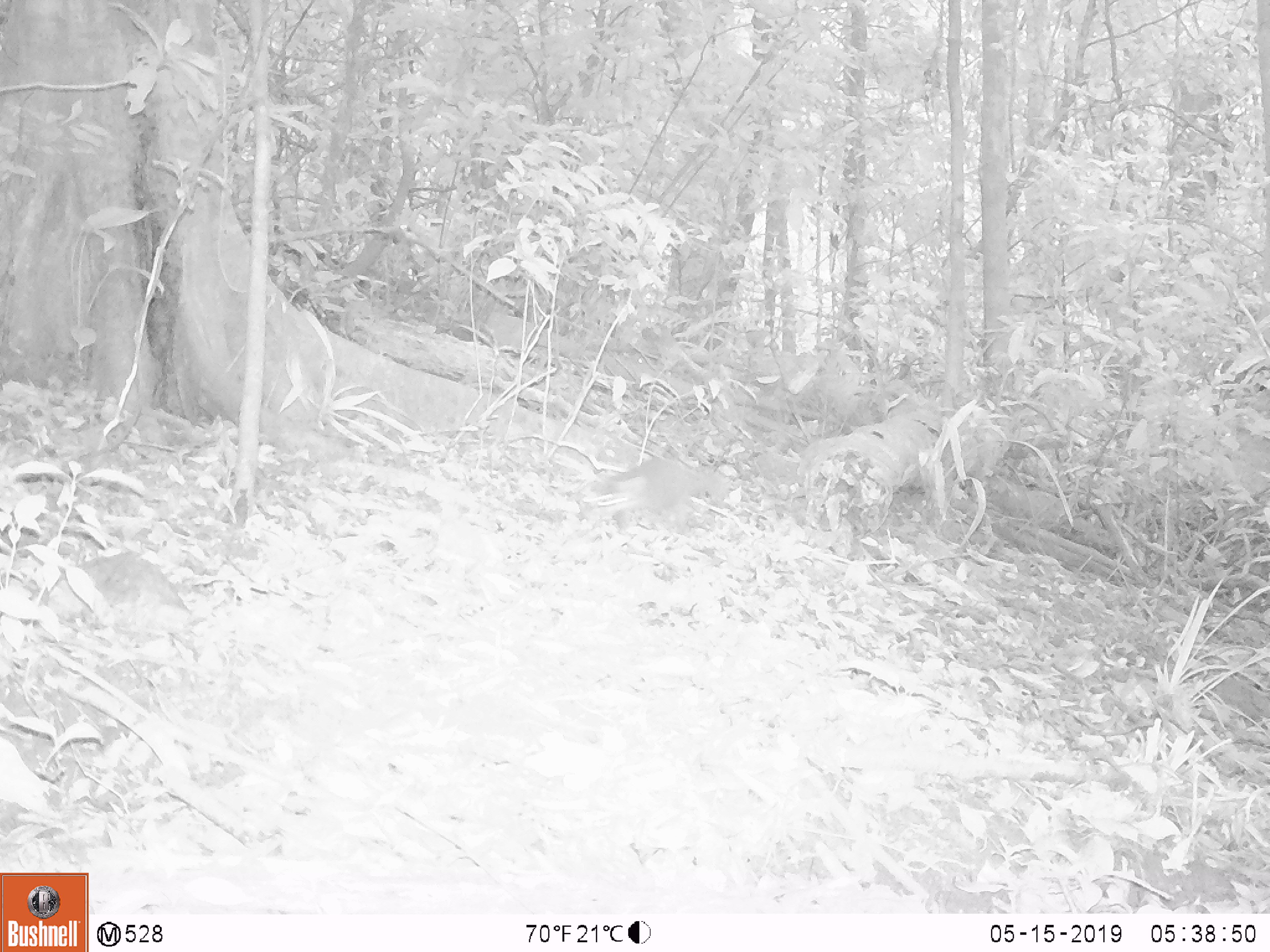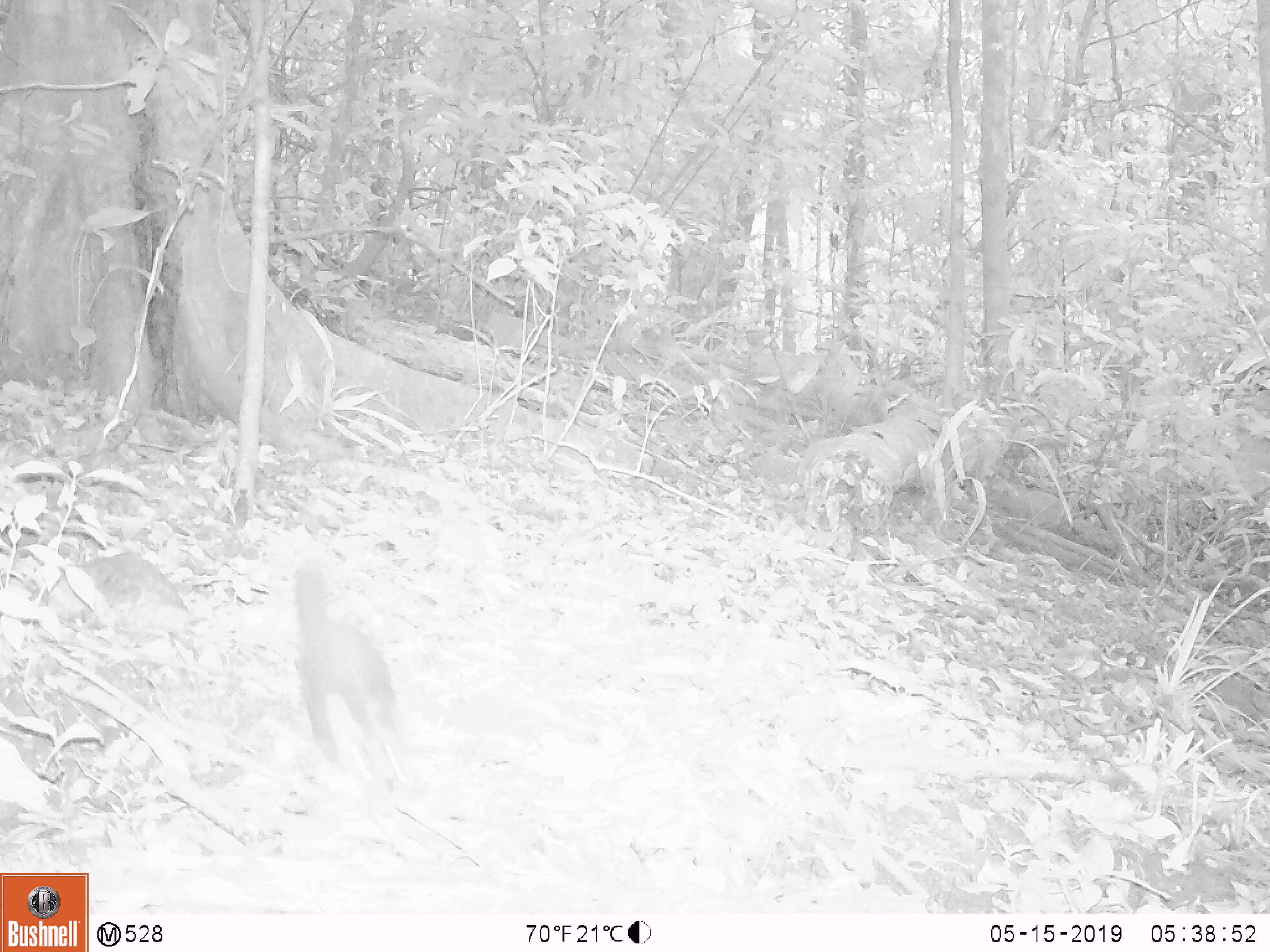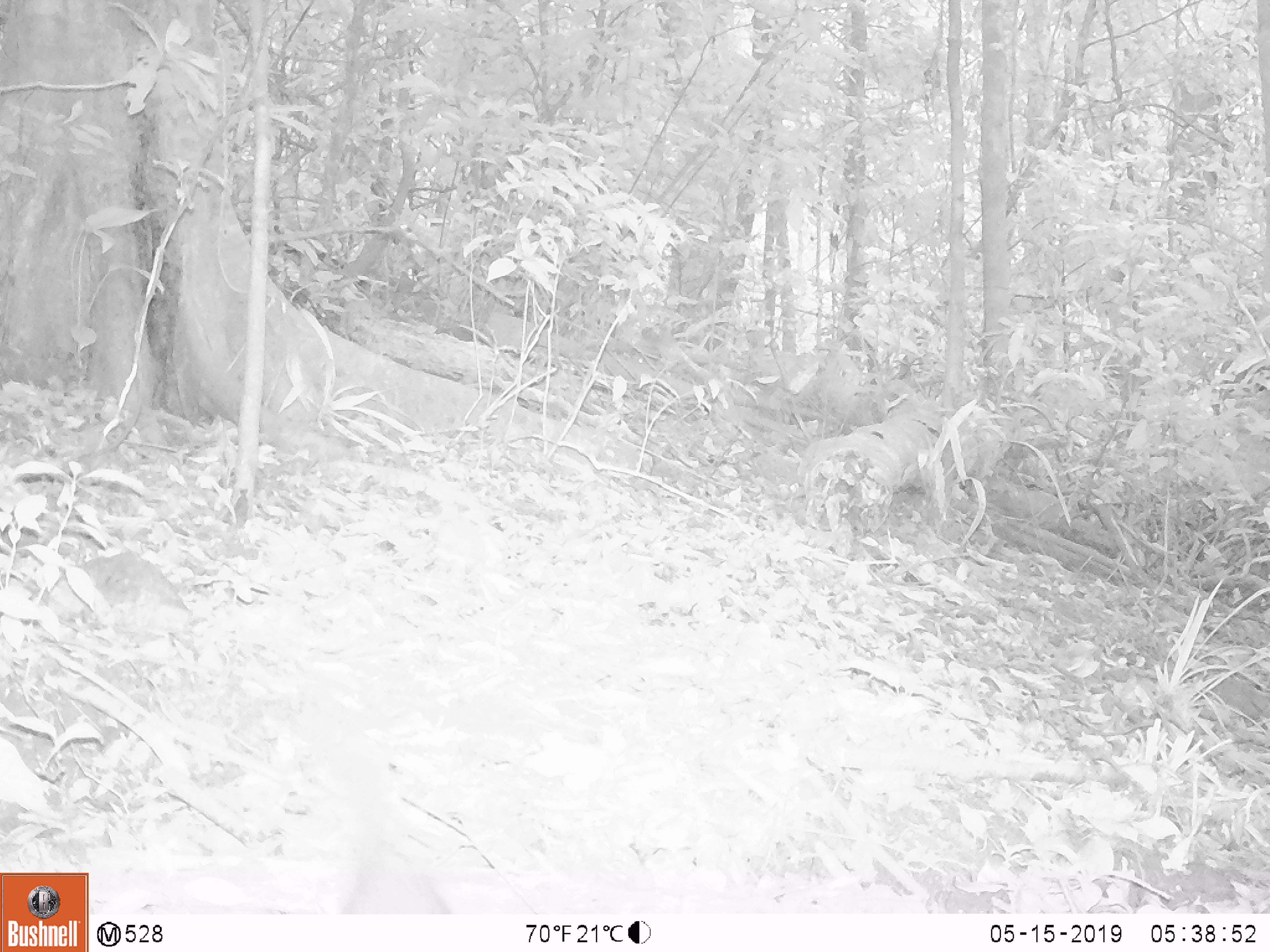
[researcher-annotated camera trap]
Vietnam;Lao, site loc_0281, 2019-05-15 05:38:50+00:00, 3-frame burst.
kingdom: Animalia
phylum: Chordata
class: Mammalia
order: Carnivora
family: Mustelidae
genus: Melogale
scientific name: Melogale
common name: ferret badger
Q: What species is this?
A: Ferret badger (Melogale).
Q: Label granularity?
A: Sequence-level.